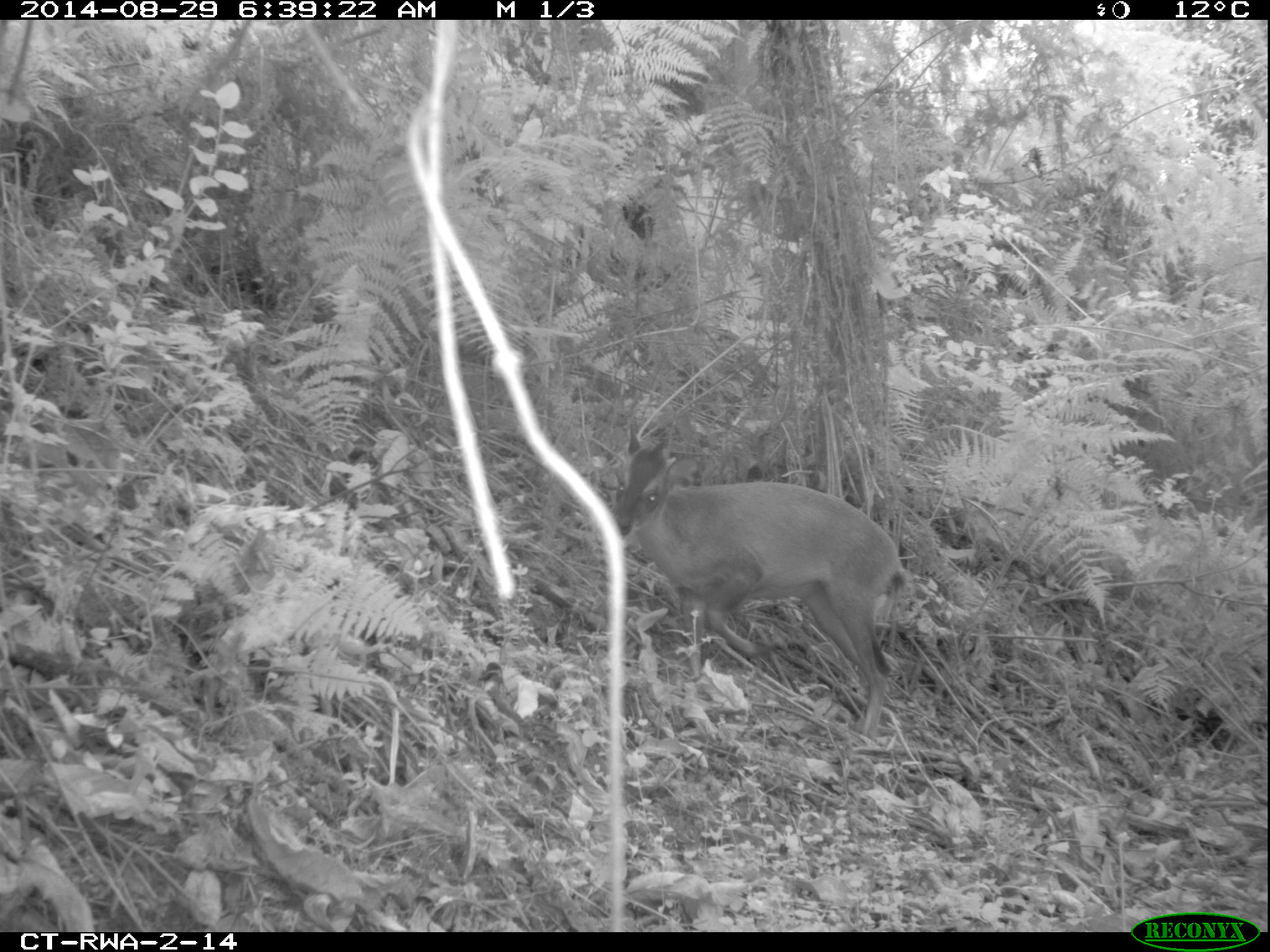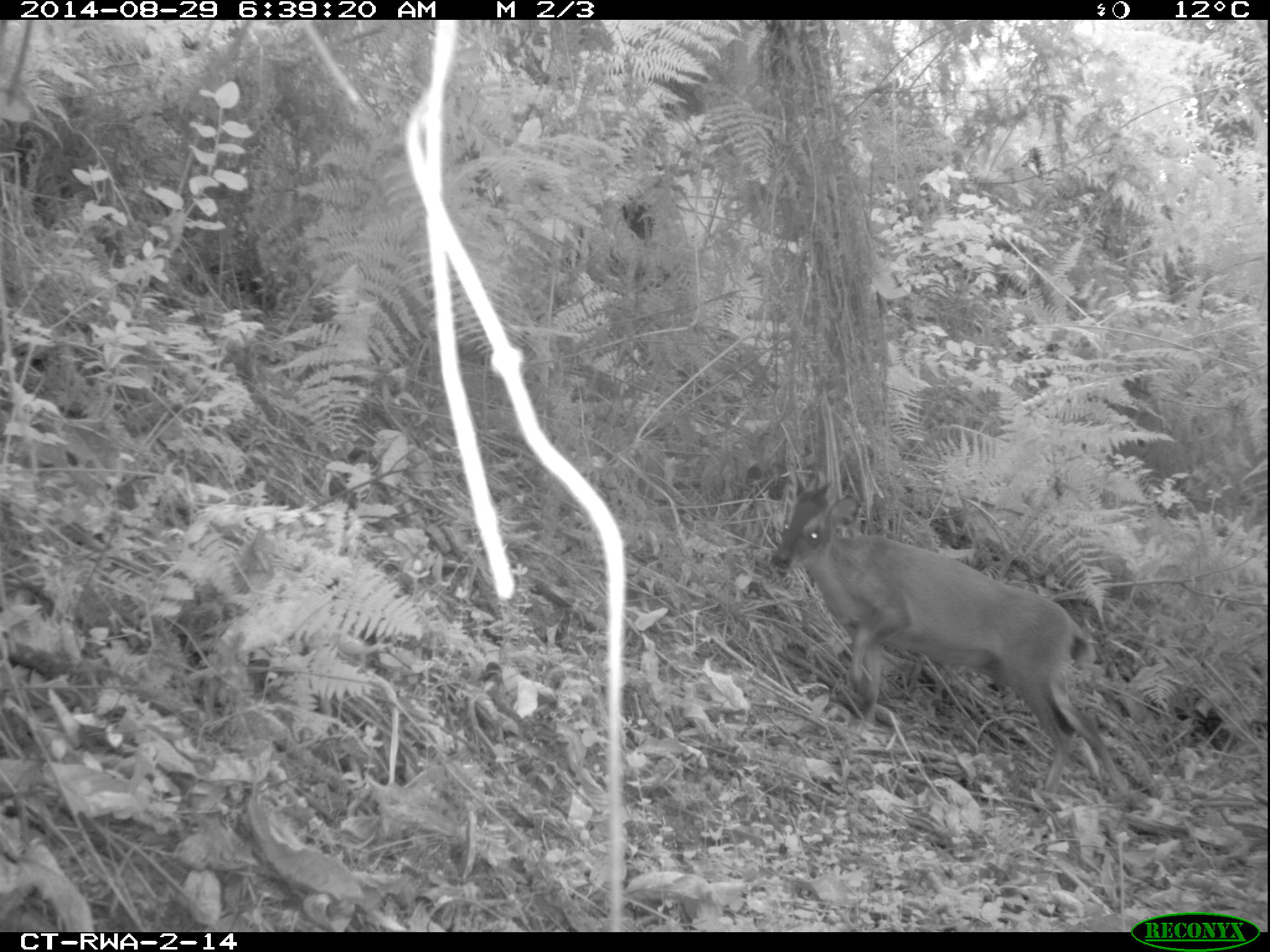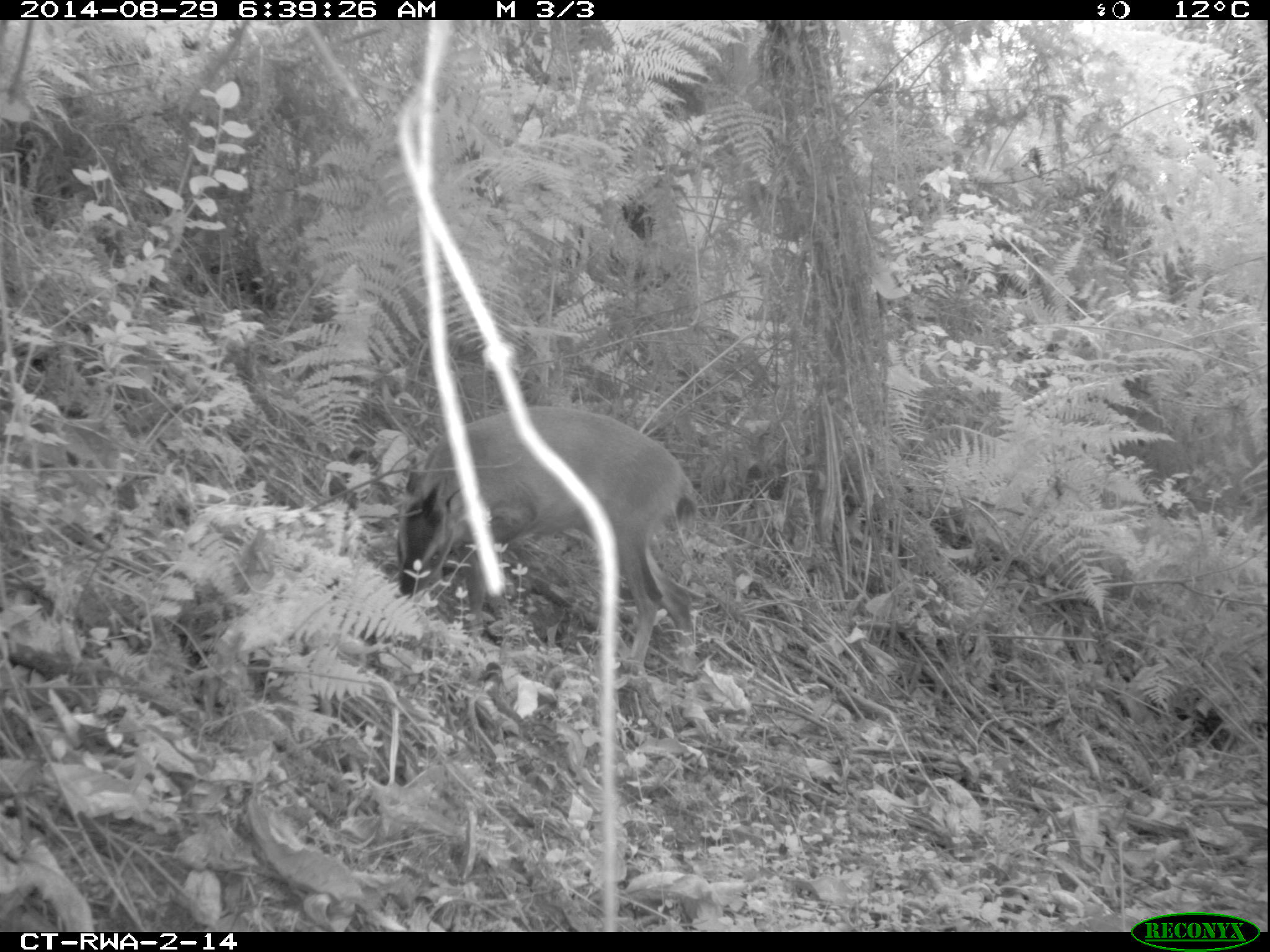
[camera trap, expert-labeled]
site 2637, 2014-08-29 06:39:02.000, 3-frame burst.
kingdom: Animalia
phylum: Chordata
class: Mammalia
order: Artiodactyla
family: Bovidae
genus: Cephalophus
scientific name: Cephalophus nigrifrons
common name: black-fronted duiker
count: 1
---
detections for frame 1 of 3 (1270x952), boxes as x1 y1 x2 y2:
cephalophus nigrifrons: 603 417 916 746